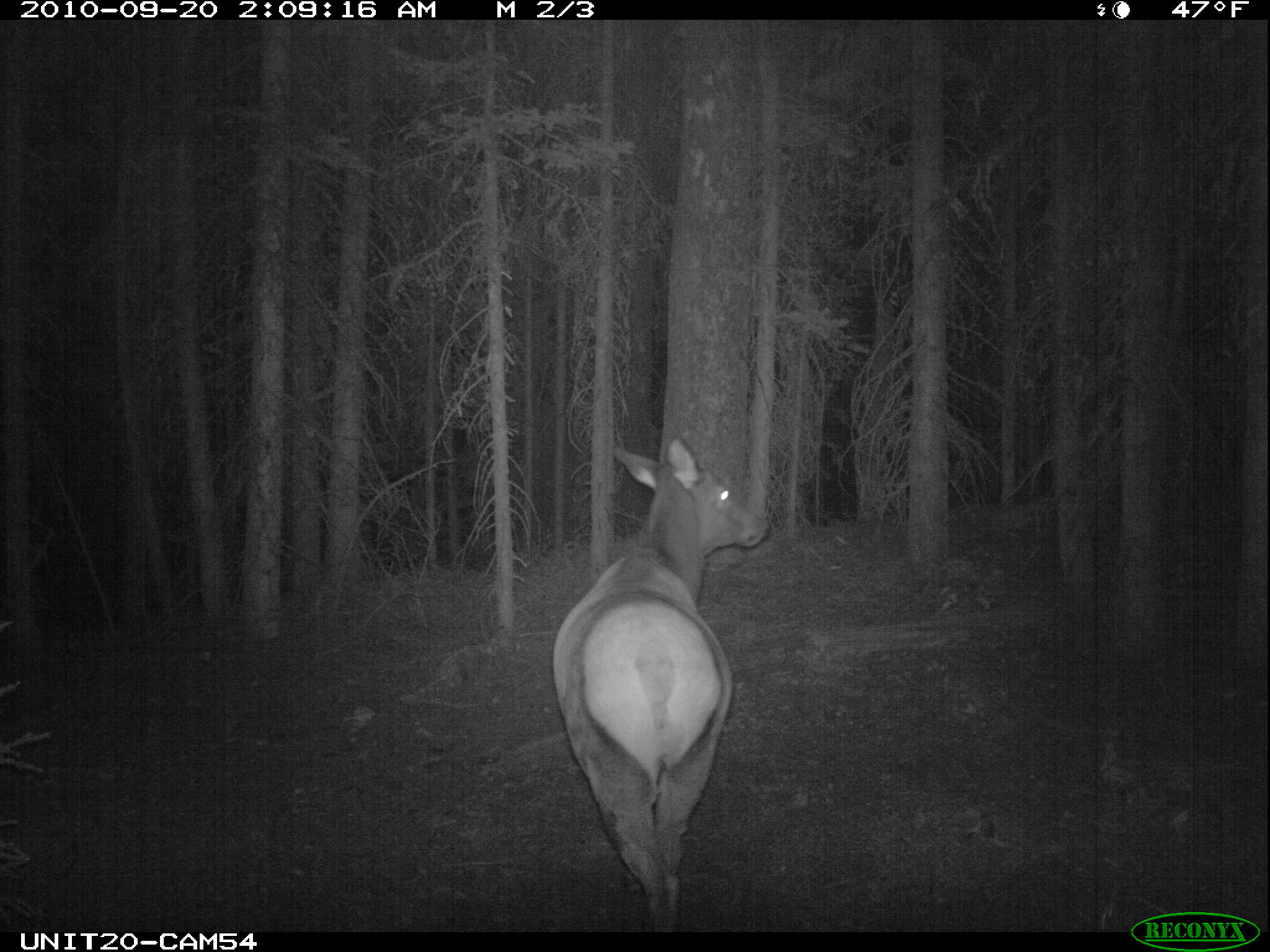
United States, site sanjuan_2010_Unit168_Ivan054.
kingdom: Animalia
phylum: Chordata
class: Mammalia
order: Artiodactyla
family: Cervidae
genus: Cervus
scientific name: Cervus elaphus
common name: red deer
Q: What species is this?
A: Cervus elaphus (red deer).